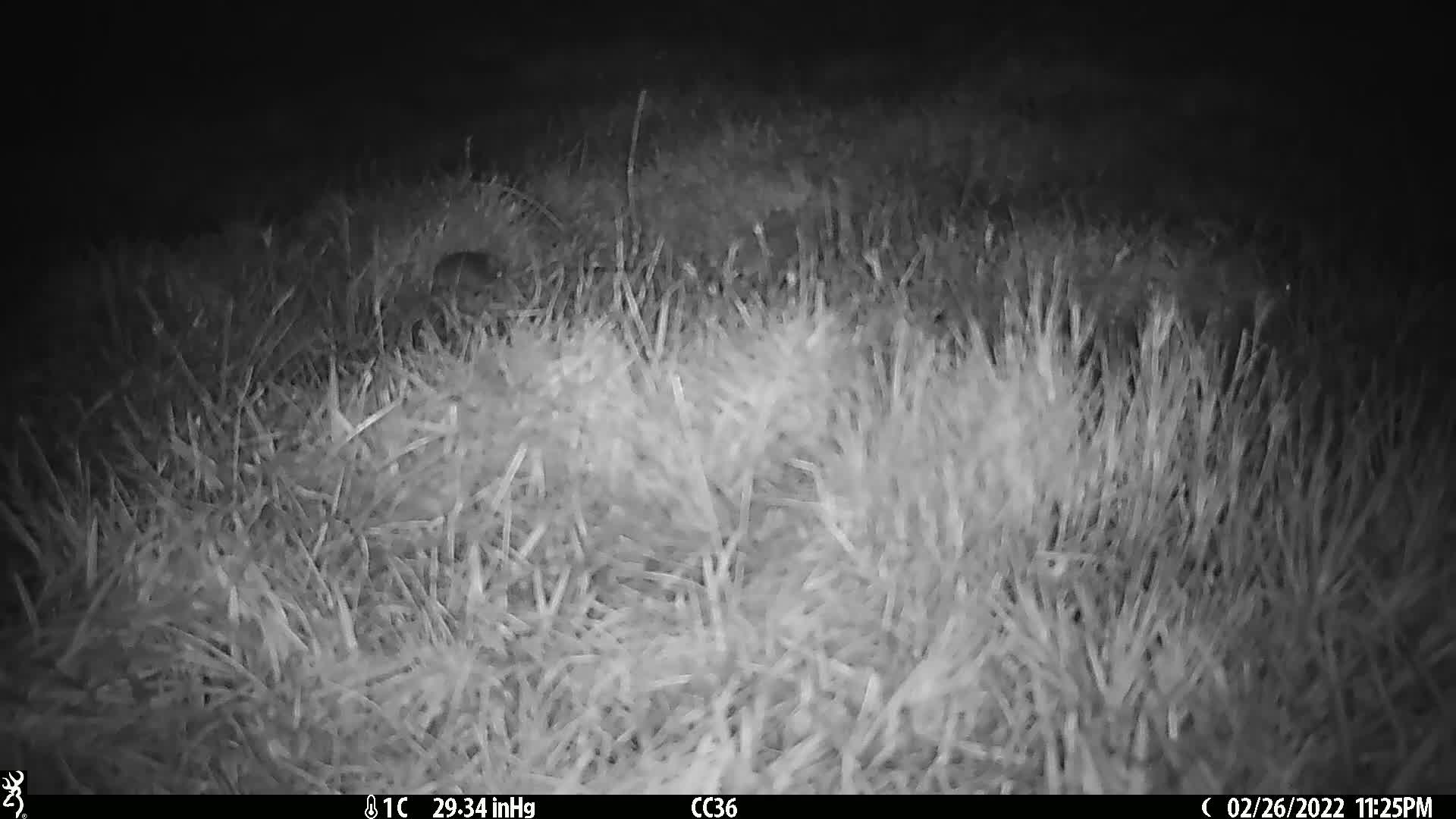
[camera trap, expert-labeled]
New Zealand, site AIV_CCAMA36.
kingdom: Animalia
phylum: Chordata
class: Mammalia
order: Rodentia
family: Muridae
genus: Mus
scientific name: Mus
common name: mouse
Mouse (Mus).